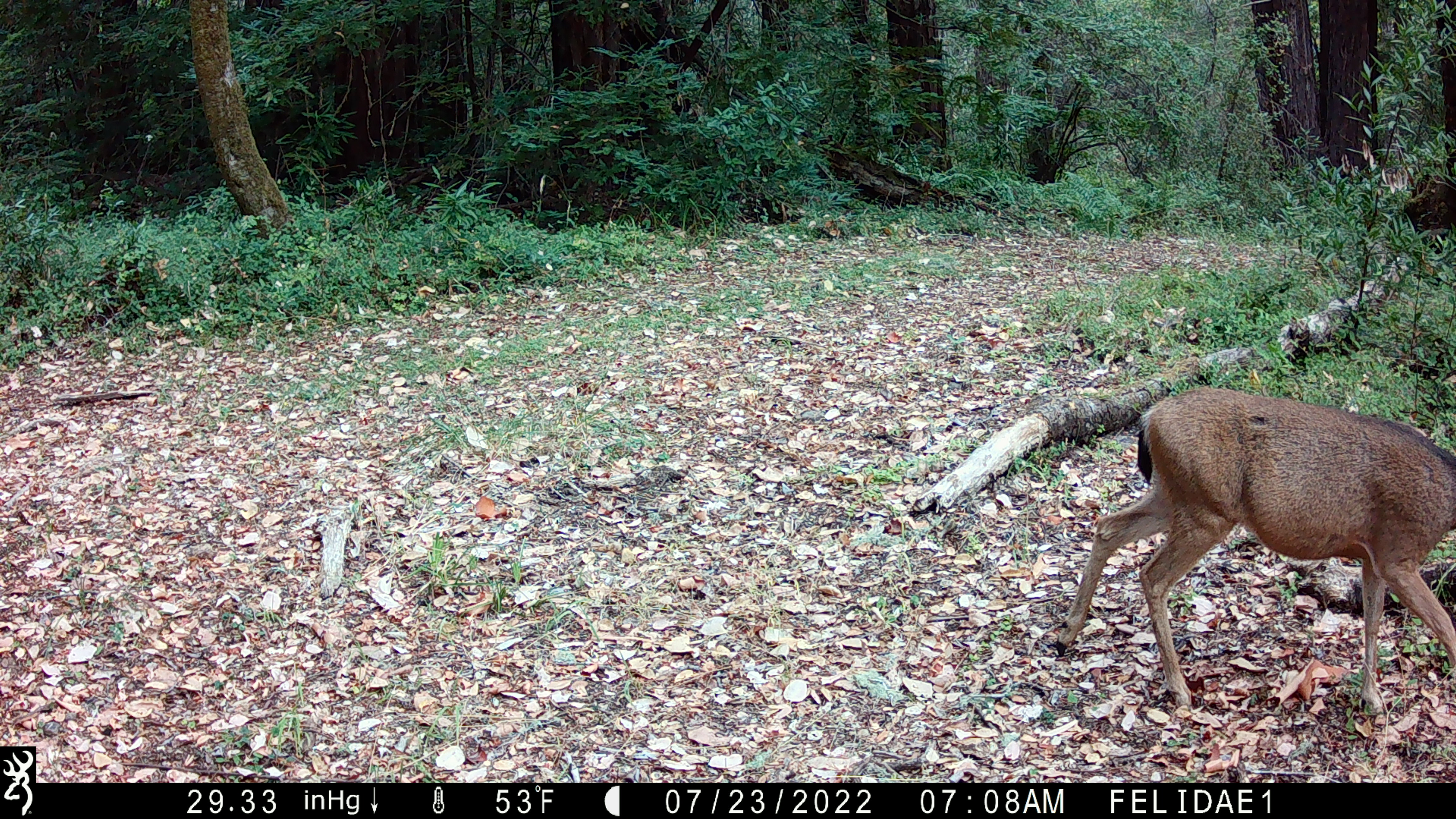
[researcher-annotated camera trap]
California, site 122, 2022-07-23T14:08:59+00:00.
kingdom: Animalia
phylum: Chordata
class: Mammalia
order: Artiodactyla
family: Cervidae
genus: Odocoileus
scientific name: Odocoileus hemionus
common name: mule deer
Mule deer (Odocoileus hemionus).